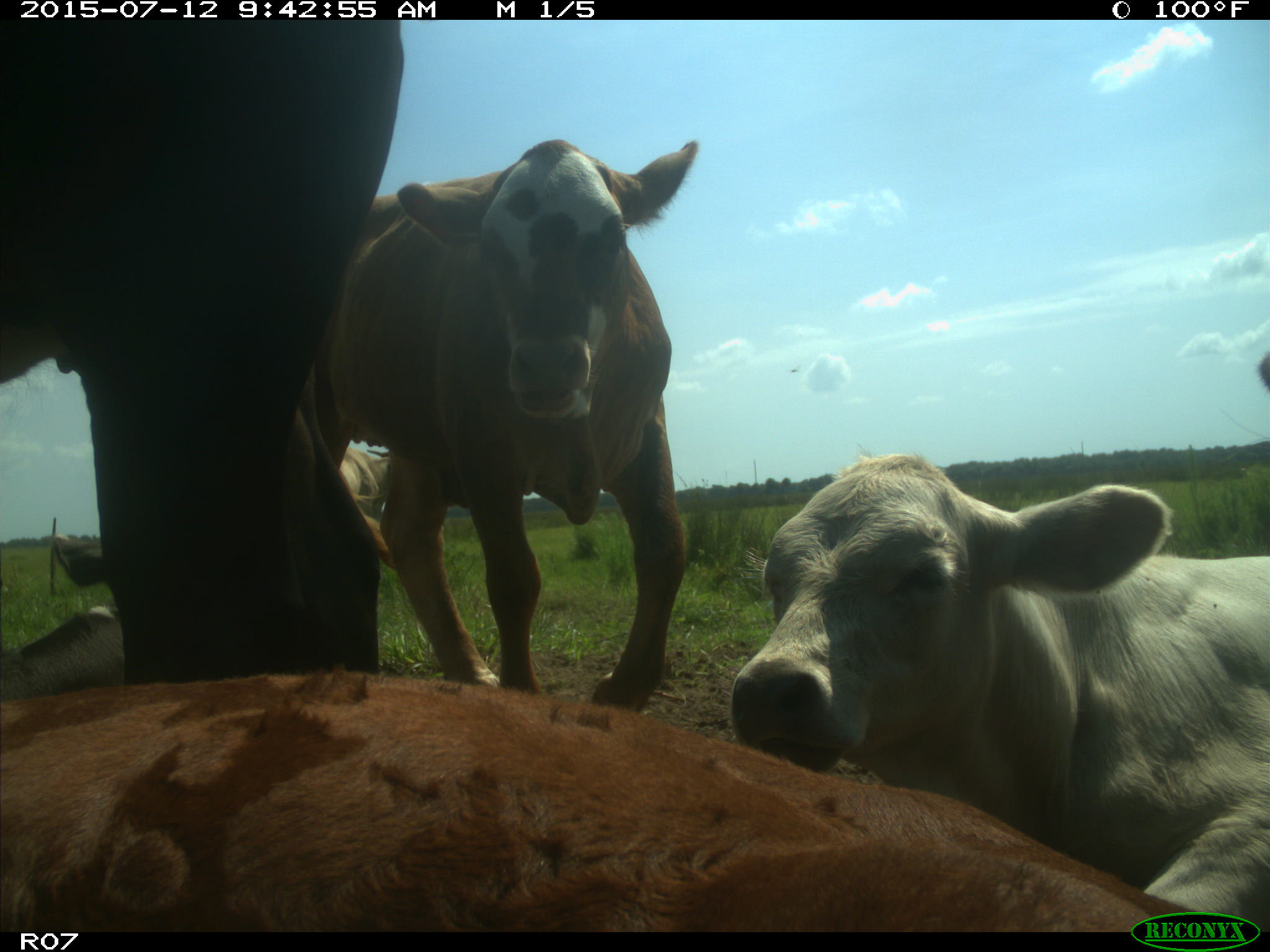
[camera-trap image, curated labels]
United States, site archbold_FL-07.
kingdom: Animalia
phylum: Chordata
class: Mammalia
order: Artiodactyla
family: Bovidae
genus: Bos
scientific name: Bos taurus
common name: domestic cow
Bos taurus (domestic cow).